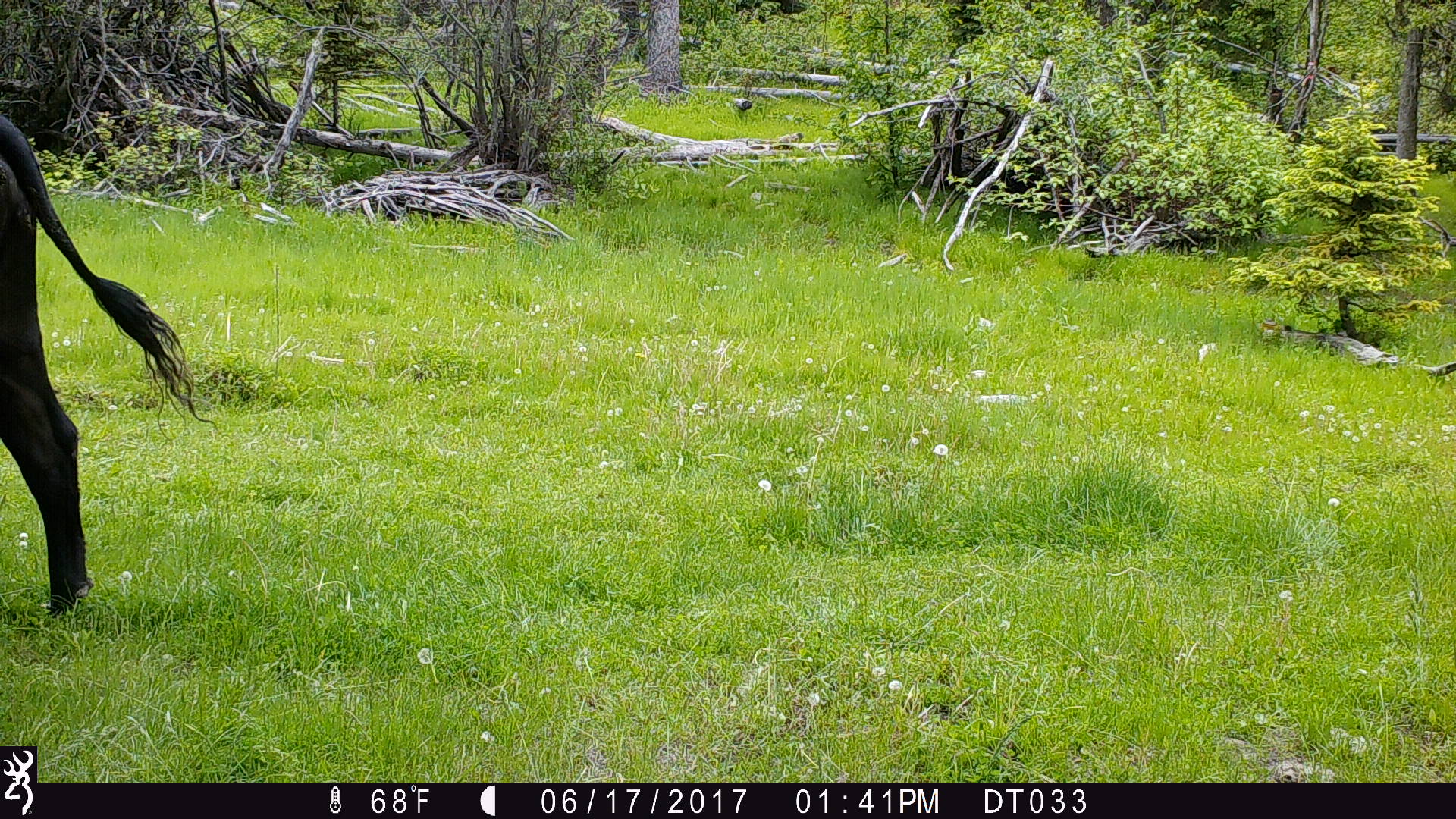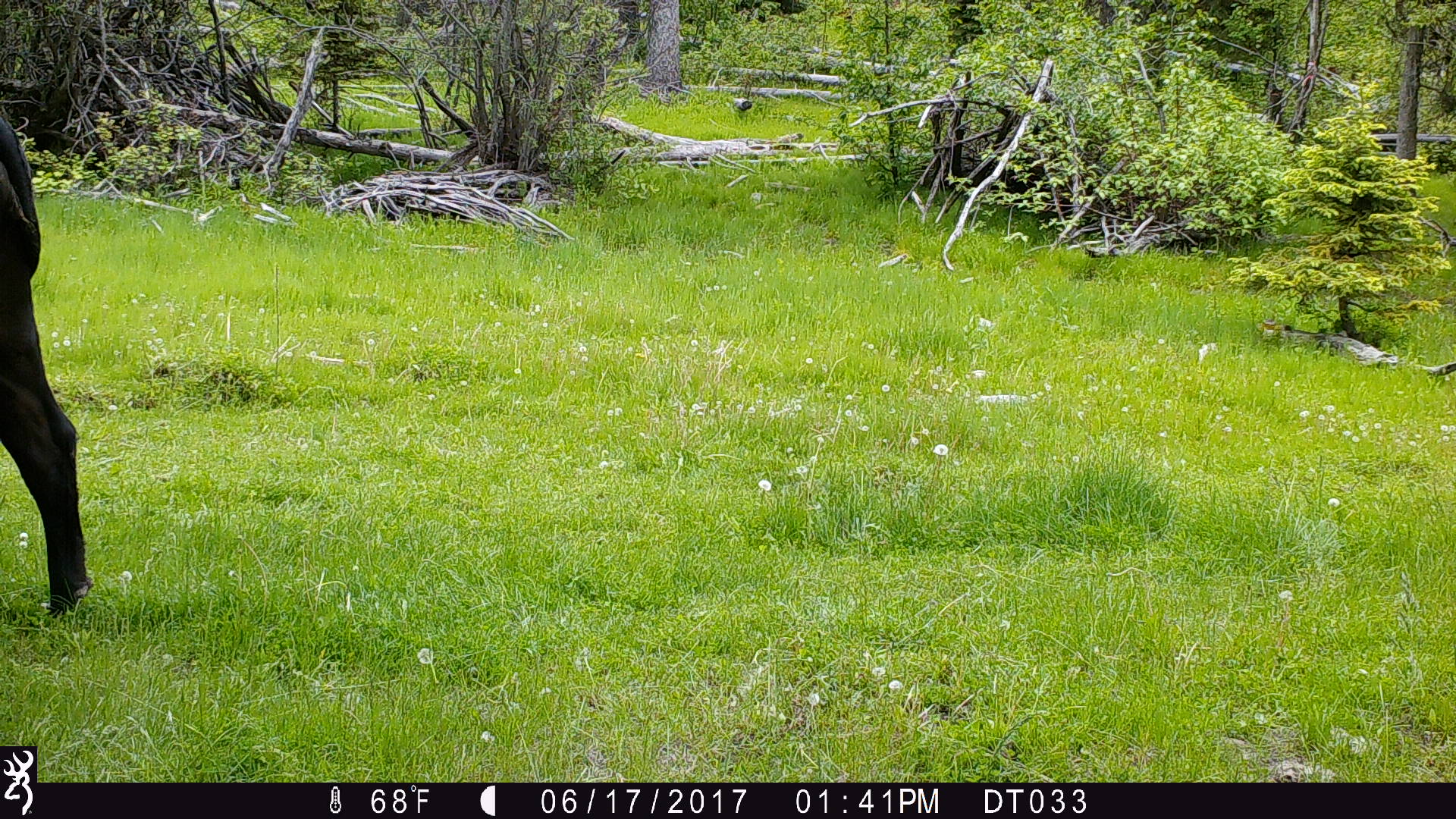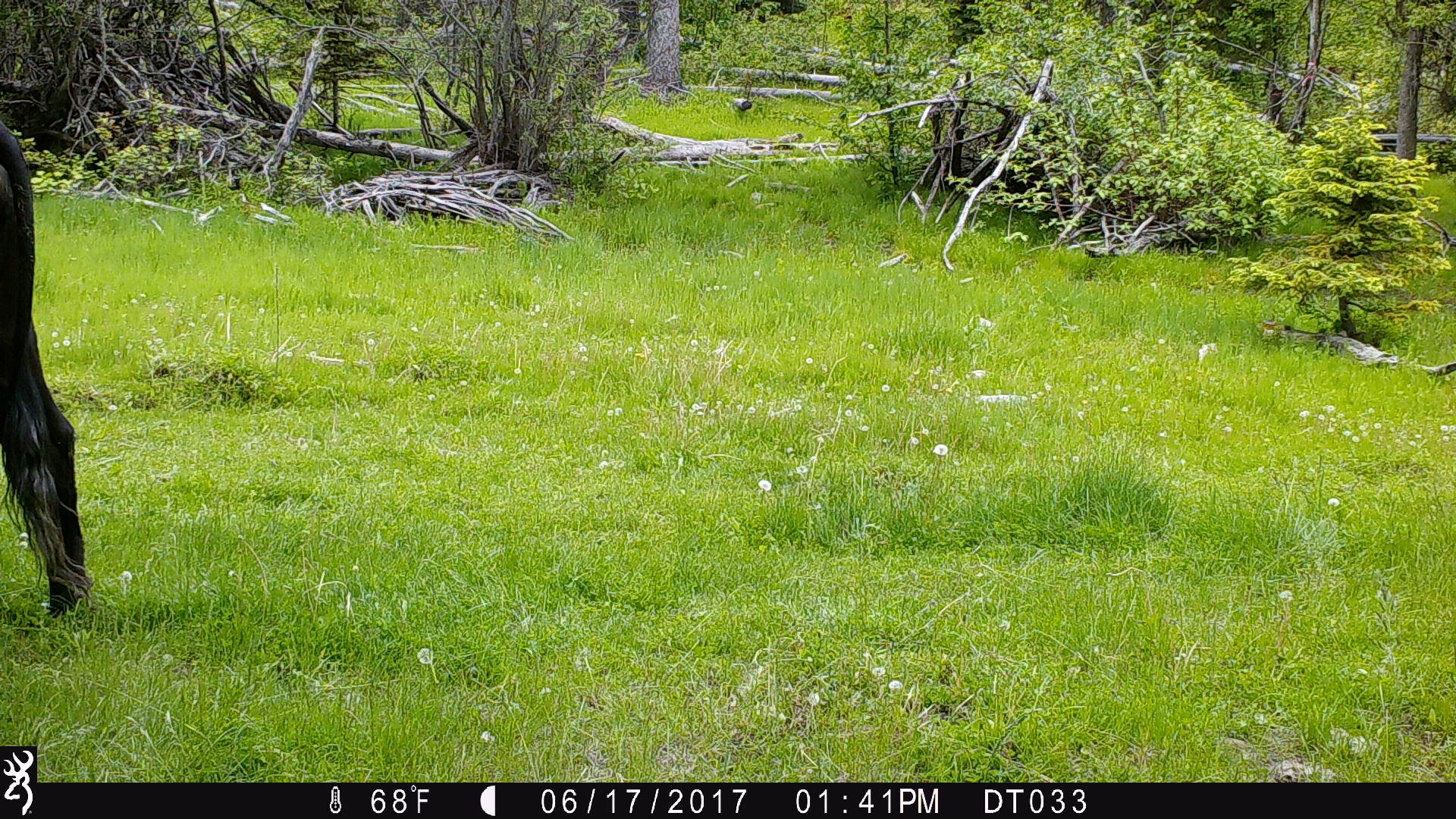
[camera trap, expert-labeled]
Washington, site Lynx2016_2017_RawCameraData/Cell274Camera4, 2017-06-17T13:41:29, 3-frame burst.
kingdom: Animalia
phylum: Chordata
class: Mammalia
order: Artiodactyla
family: Bovidae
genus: Bos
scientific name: Bos taurus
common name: domestic cattle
Domestic cattle (Bos taurus). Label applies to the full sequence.